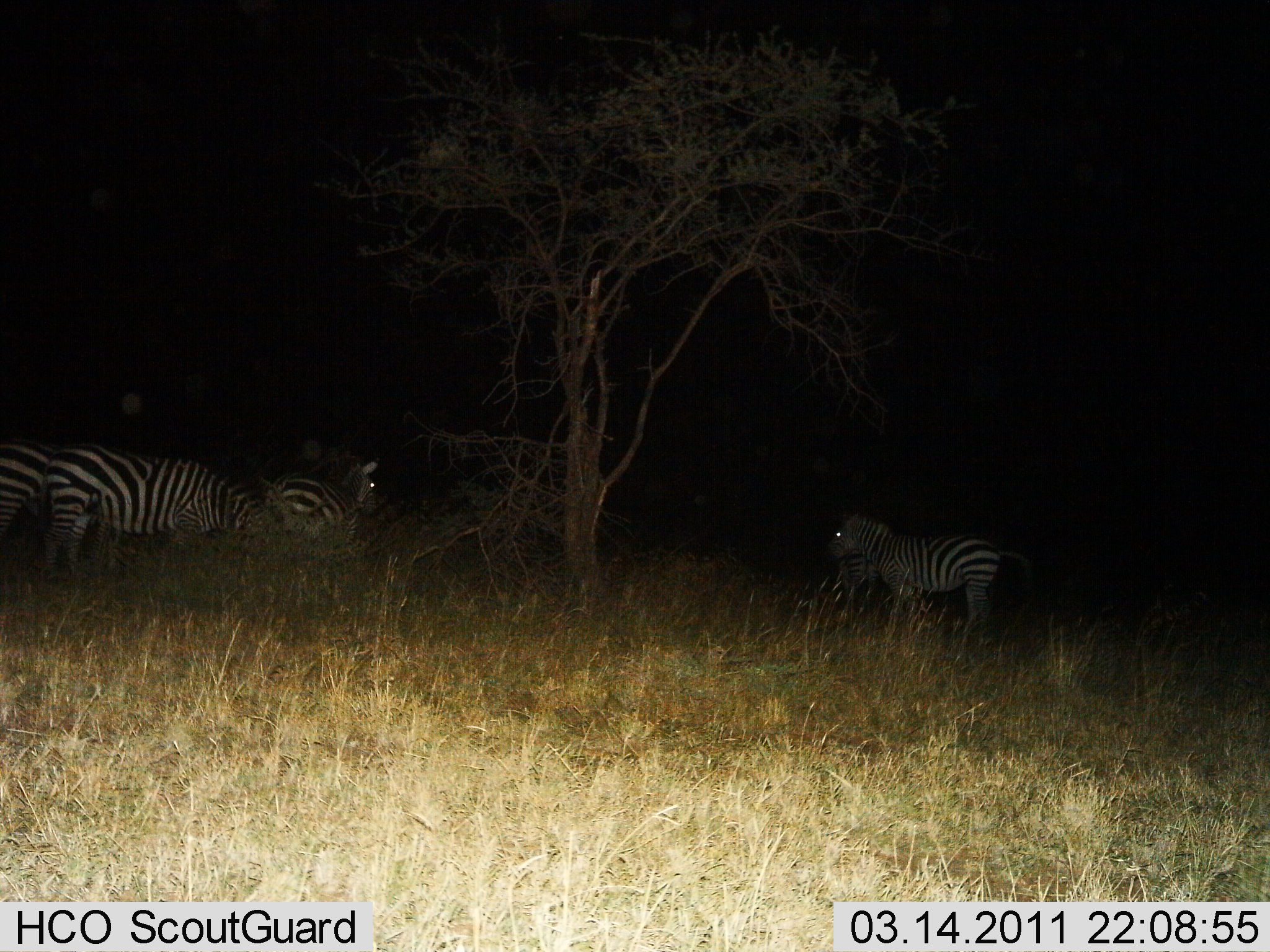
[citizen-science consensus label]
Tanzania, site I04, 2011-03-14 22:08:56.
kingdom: Animalia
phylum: Chordata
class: Mammalia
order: Perissodactyla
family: Equidae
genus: Equus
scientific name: Equus quagga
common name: plains zebra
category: zebra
Zebra (plains zebra) (Equus quagga), count 5. Behavior (volunteer vote fractions): standing 100%, resting 0%, moving 0%, interacting 0%. Young present (vote fraction): 0%. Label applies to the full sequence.